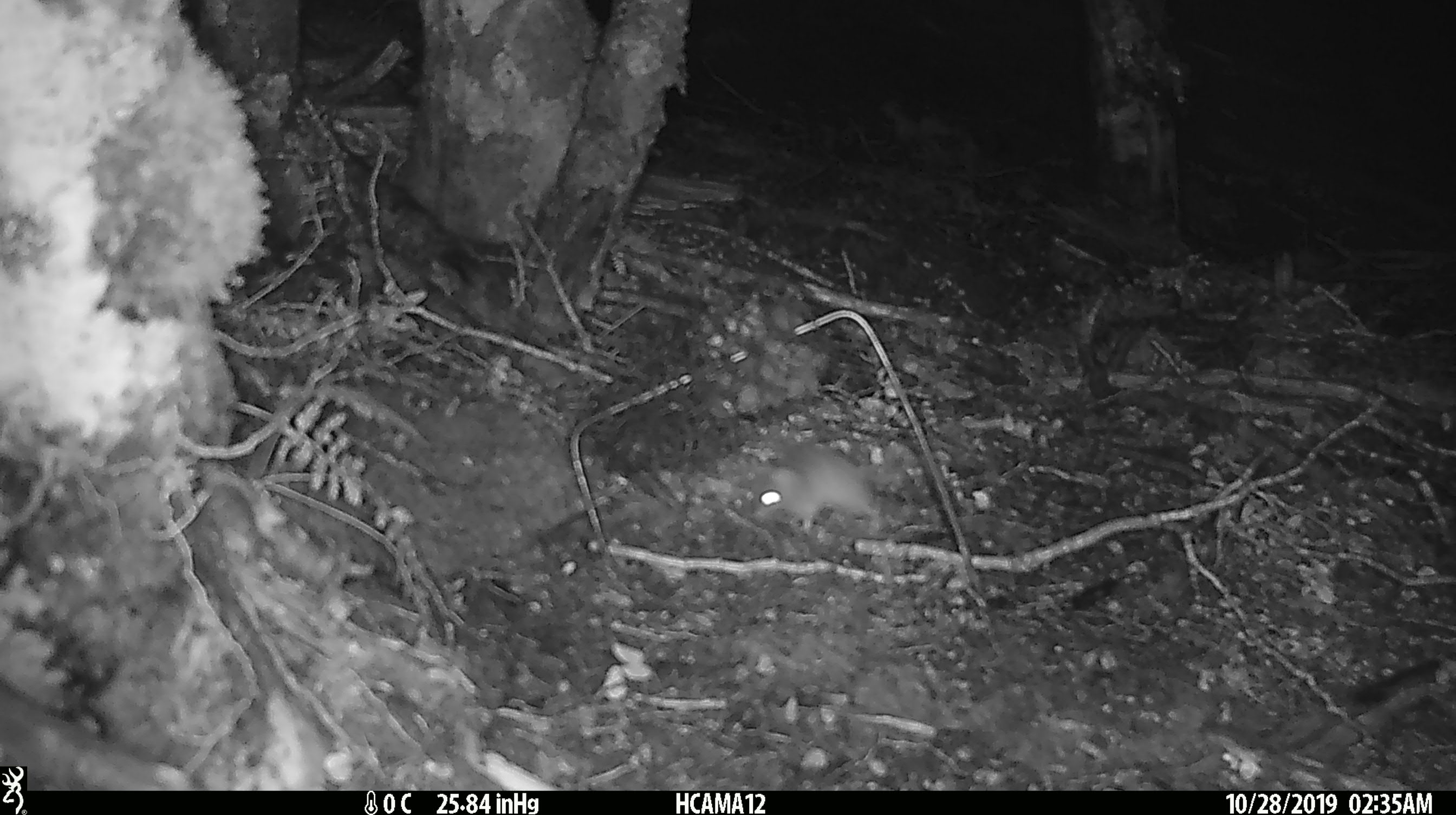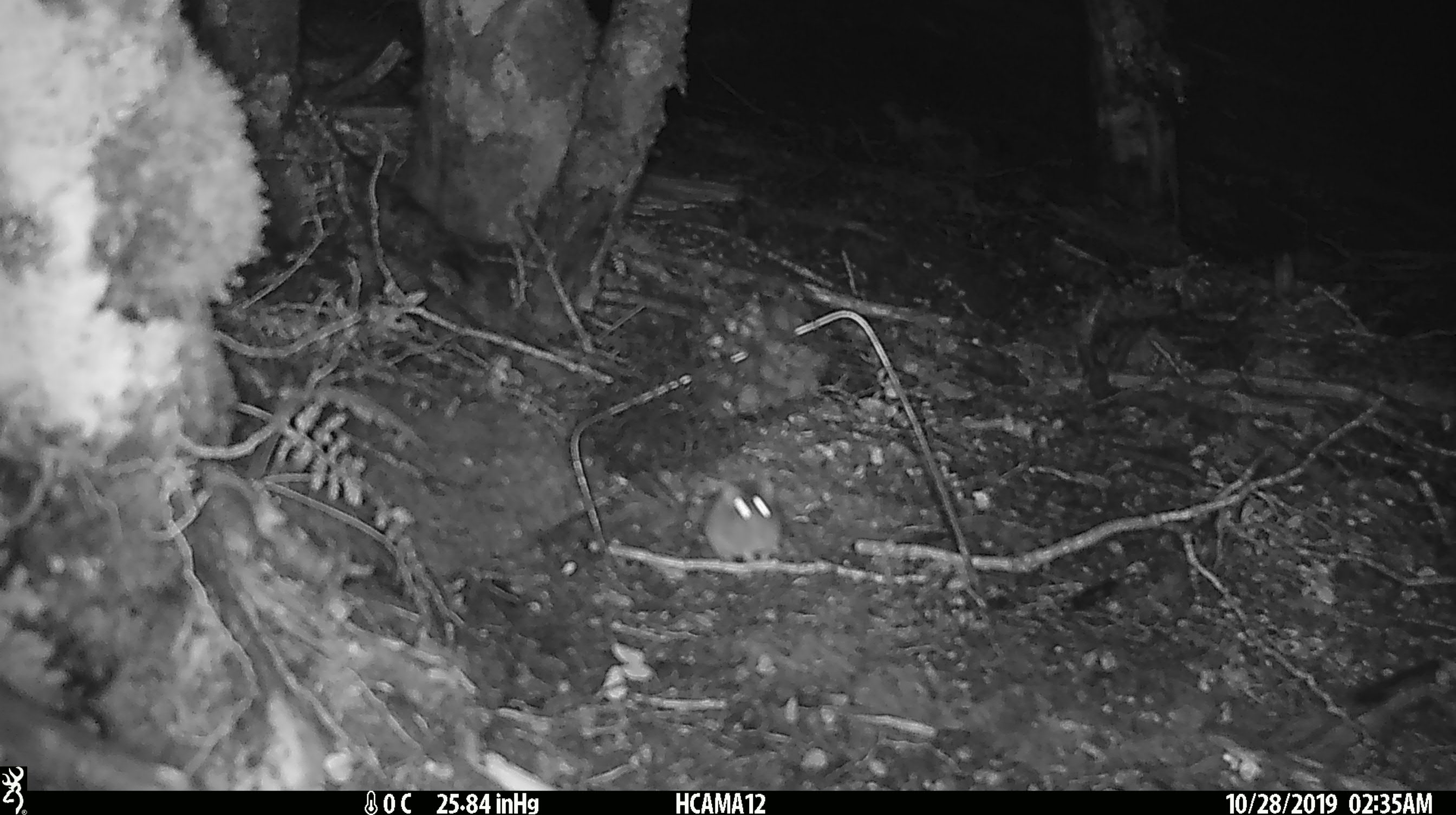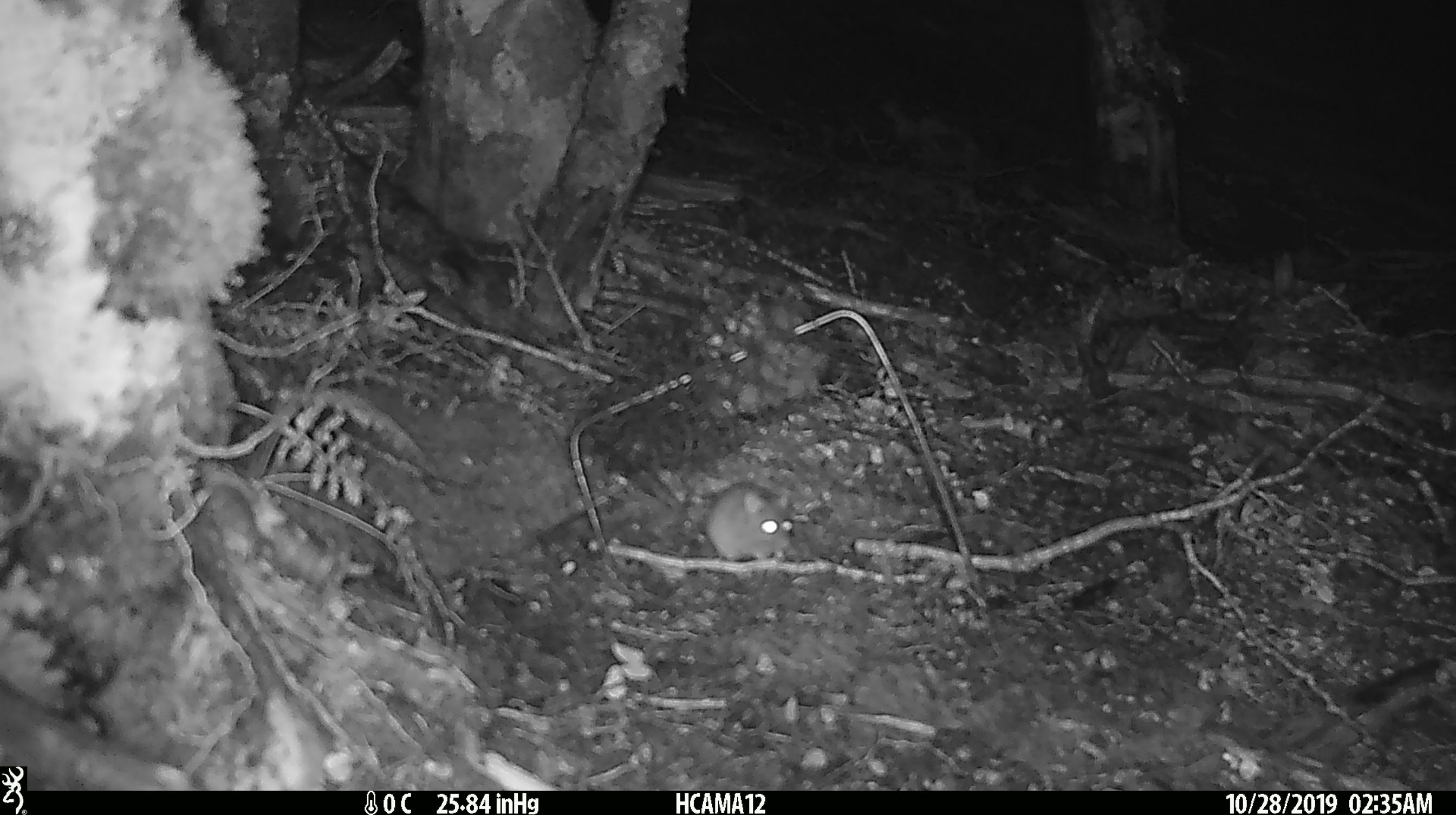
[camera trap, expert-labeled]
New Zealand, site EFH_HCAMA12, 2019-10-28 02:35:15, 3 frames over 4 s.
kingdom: Animalia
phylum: Chordata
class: Mammalia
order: Rodentia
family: Muridae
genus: Mus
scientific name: Mus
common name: mouse